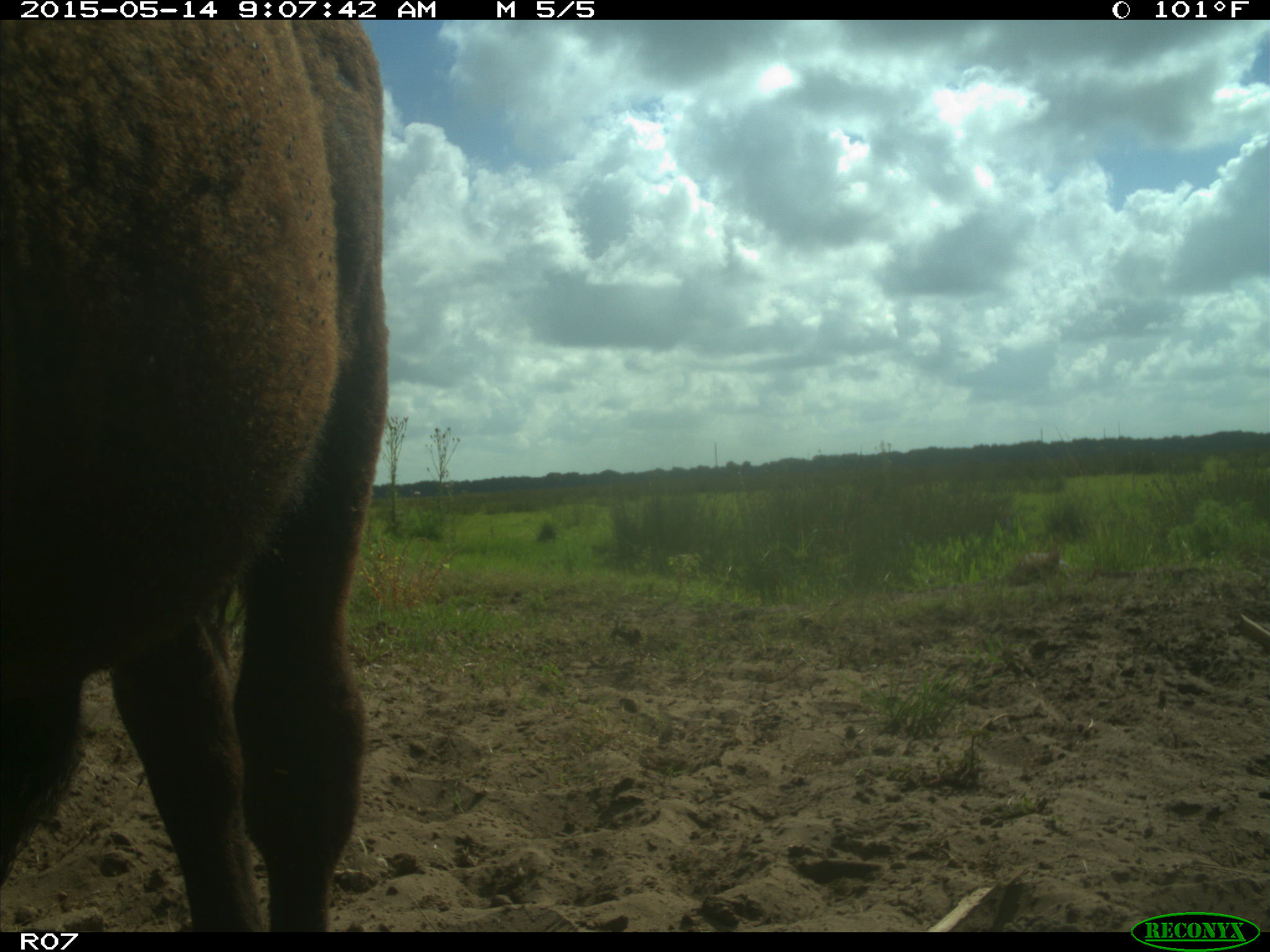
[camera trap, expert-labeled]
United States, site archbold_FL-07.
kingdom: Animalia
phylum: Chordata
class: Mammalia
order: Artiodactyla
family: Bovidae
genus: Bos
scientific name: Bos taurus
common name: domestic cow